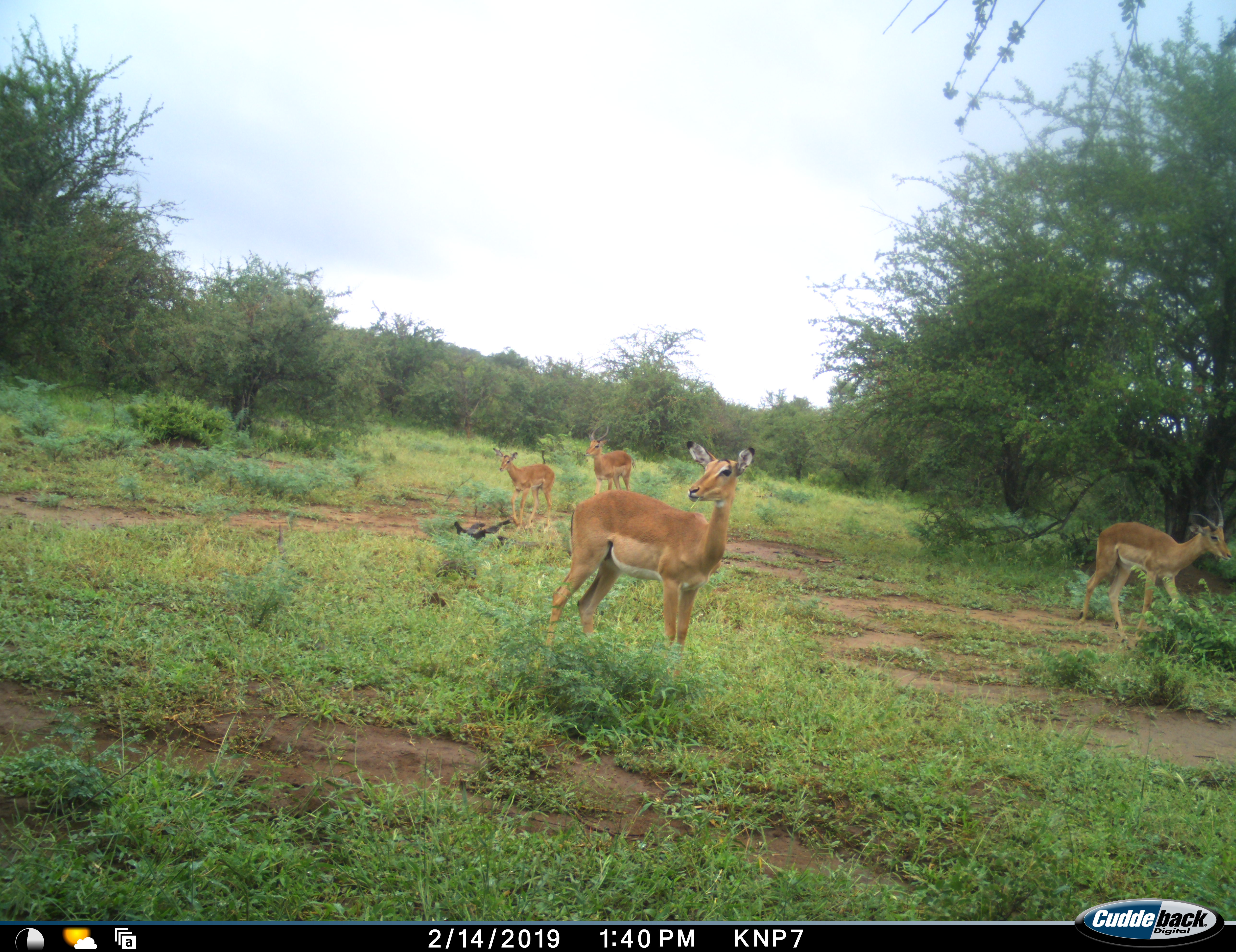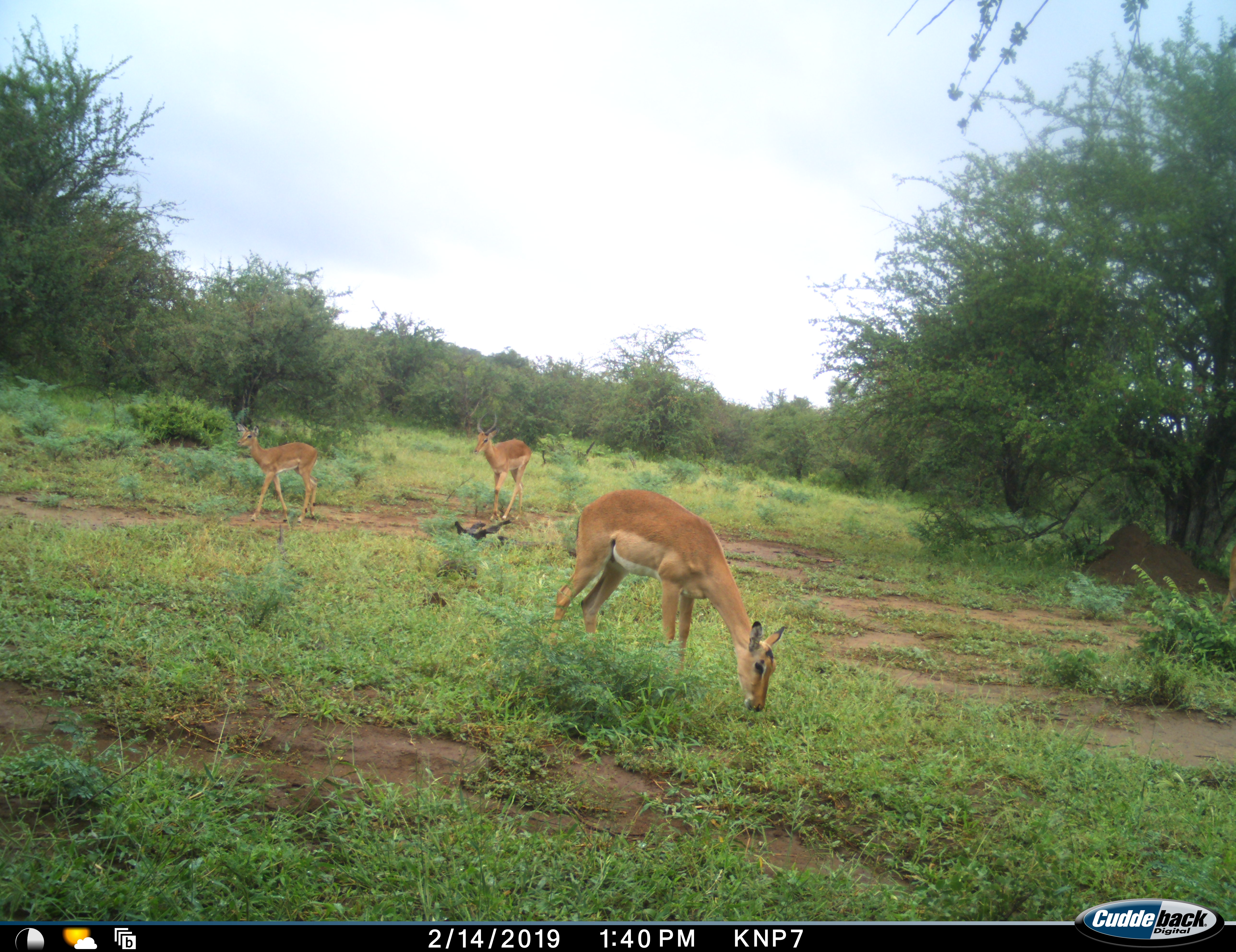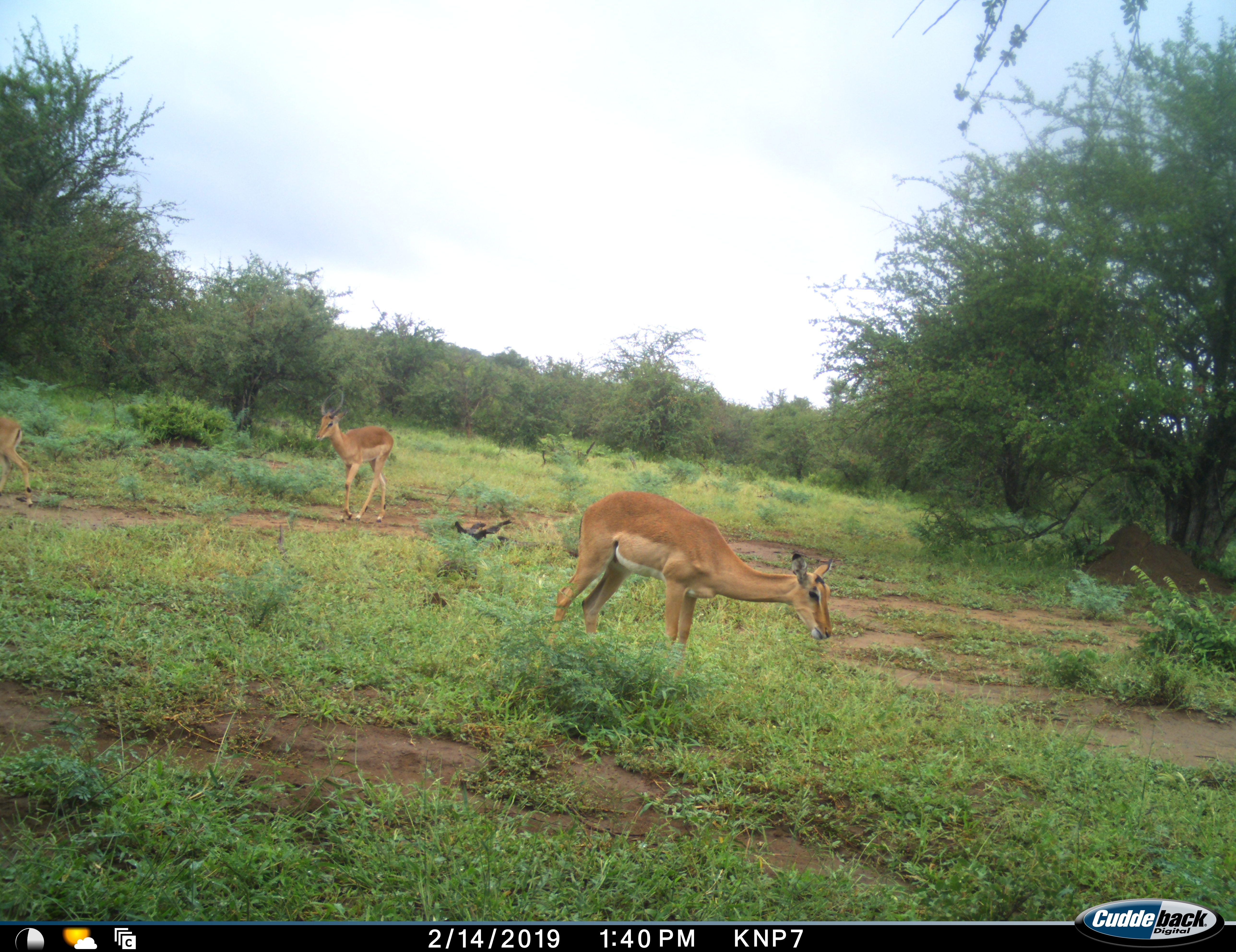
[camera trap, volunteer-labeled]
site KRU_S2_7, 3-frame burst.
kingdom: Animalia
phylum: Chordata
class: Mammalia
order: Artiodactyla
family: Bovidae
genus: Aepyceros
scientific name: Aepyceros melampus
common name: impala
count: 4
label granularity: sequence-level